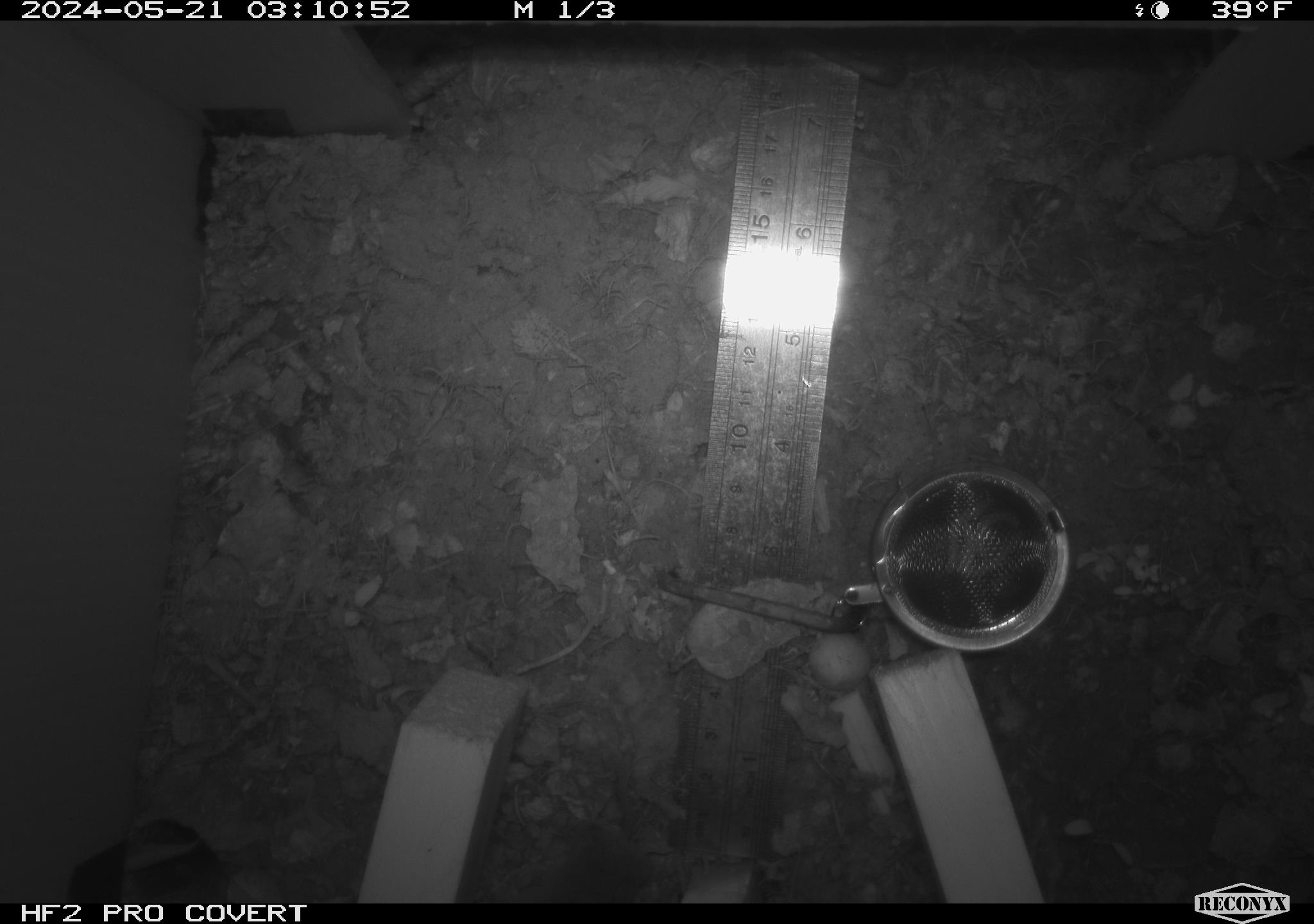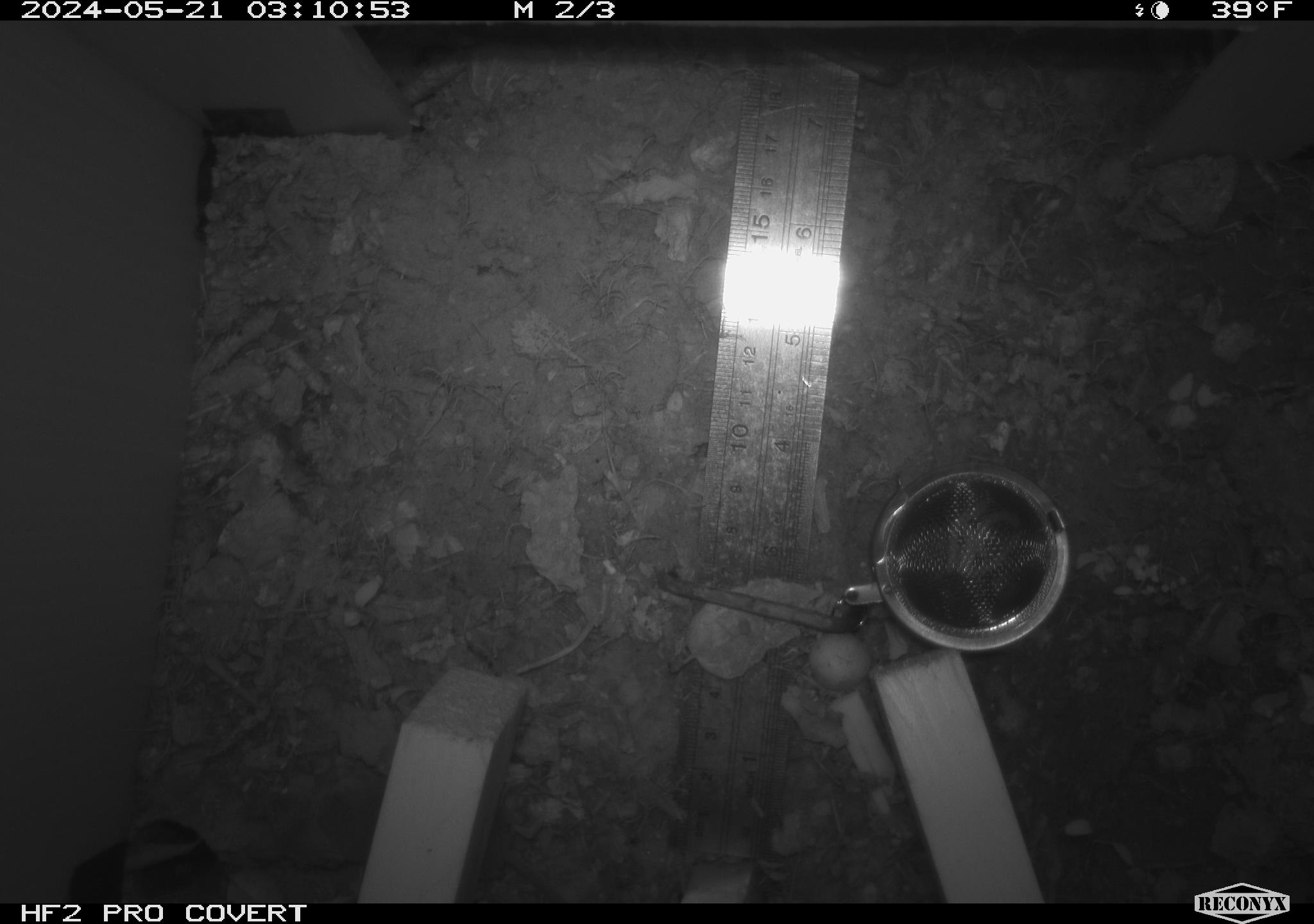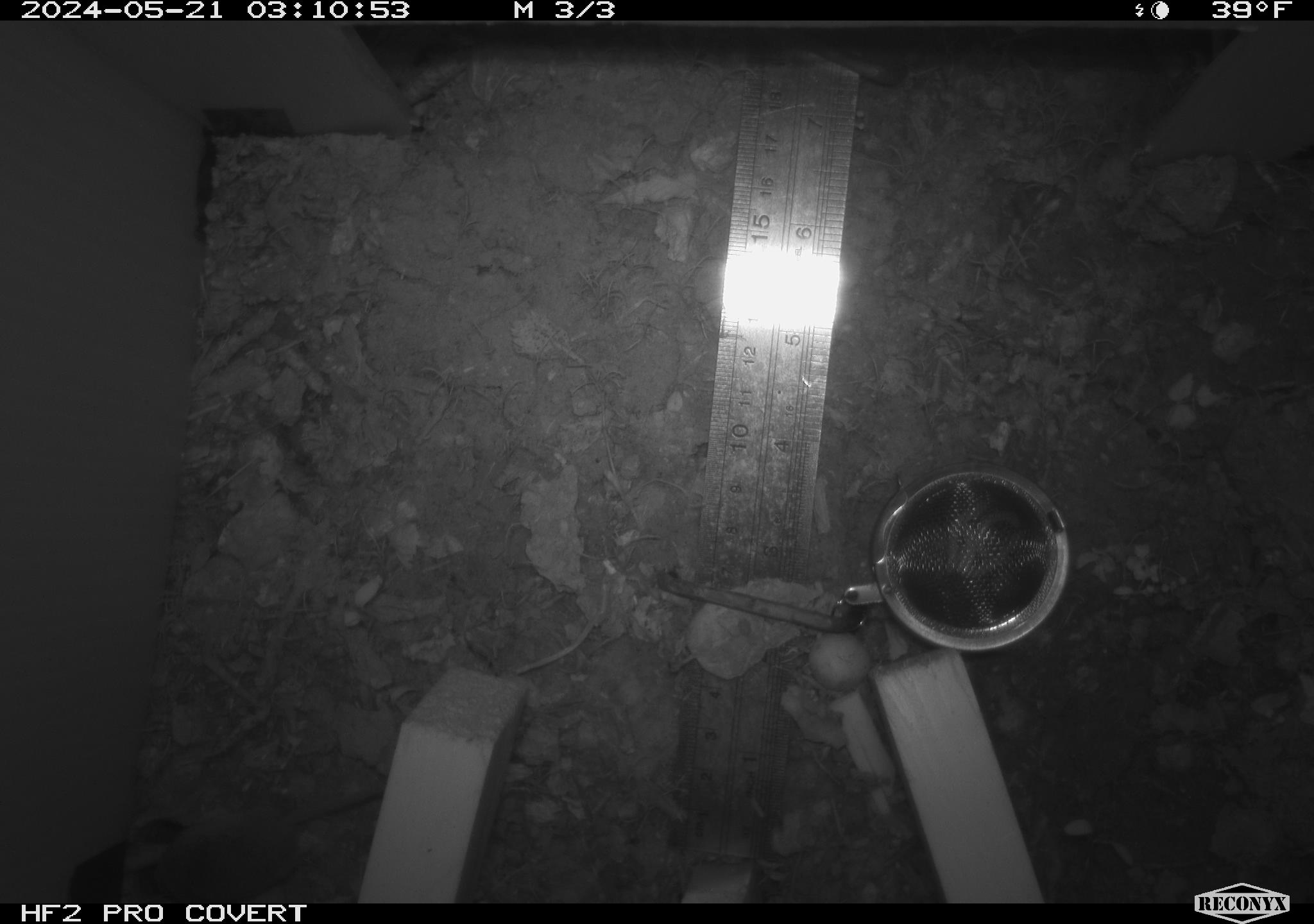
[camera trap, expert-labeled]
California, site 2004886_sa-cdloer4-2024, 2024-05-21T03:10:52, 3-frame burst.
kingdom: Animalia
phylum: Chordata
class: Mammalia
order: Rodentia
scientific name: Rodentia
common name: rodent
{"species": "rodent (Rodentia)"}